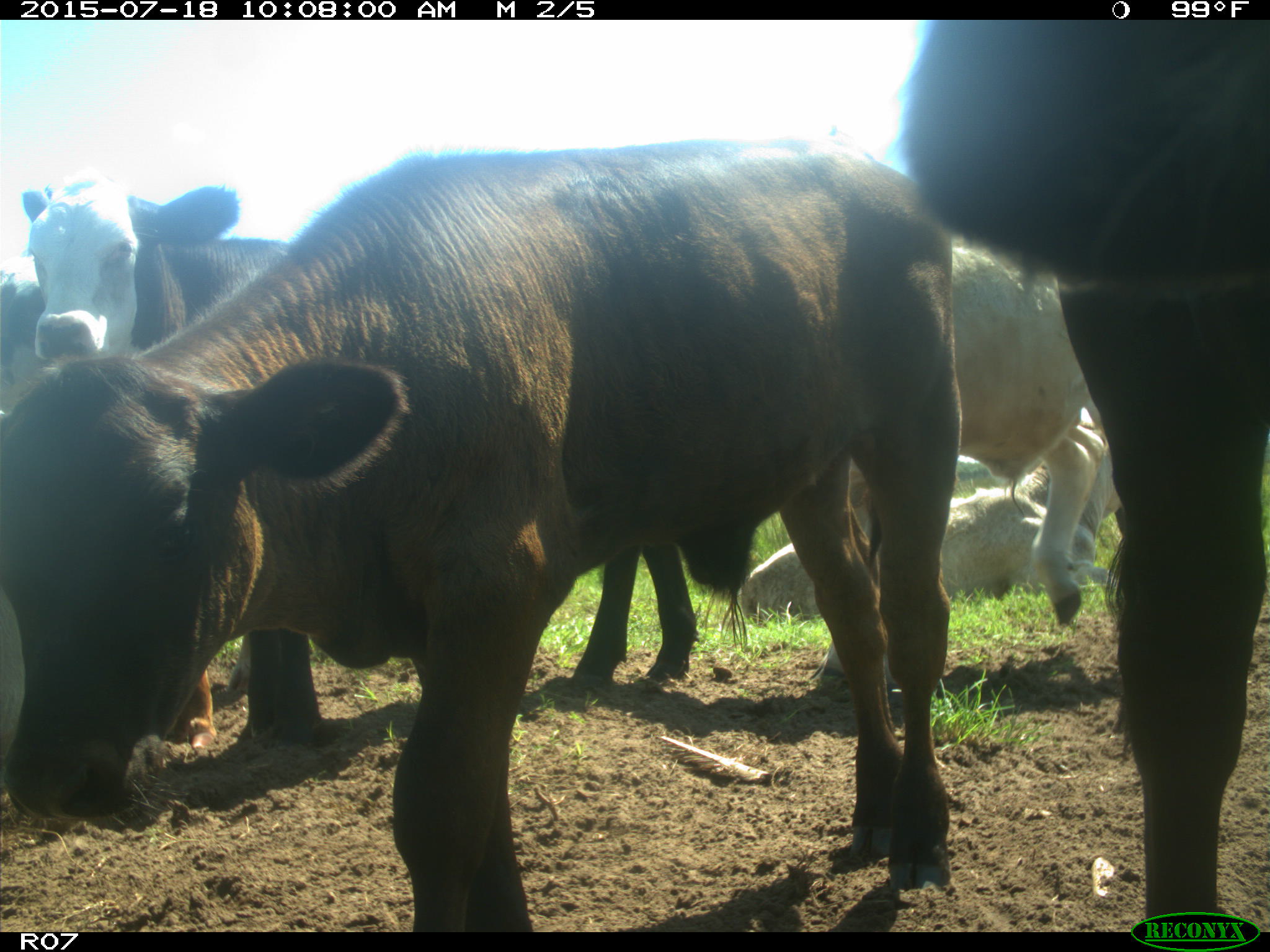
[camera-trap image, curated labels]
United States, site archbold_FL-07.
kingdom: Animalia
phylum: Chordata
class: Mammalia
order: Artiodactyla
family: Bovidae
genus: Bos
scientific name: Bos taurus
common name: domestic cow